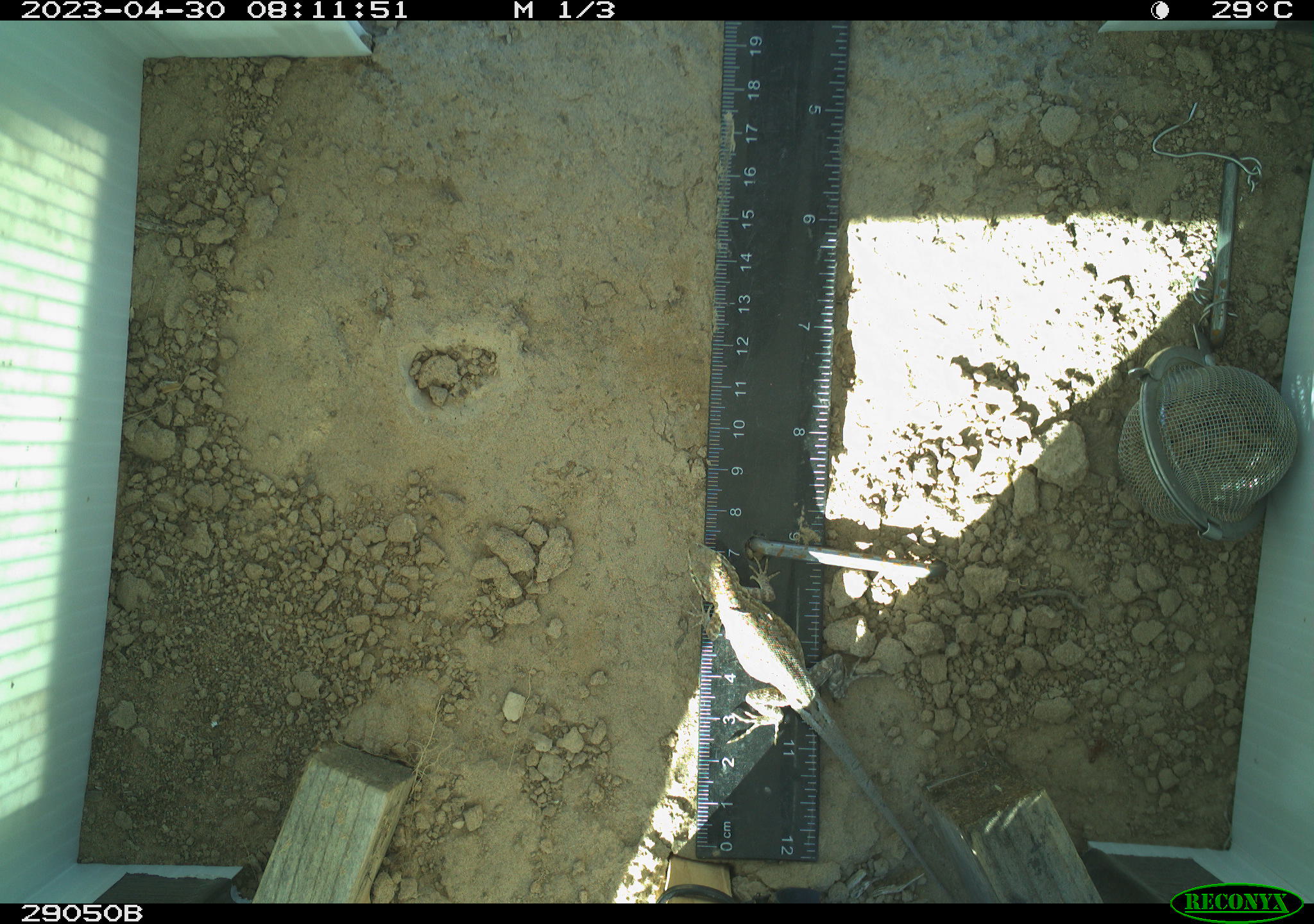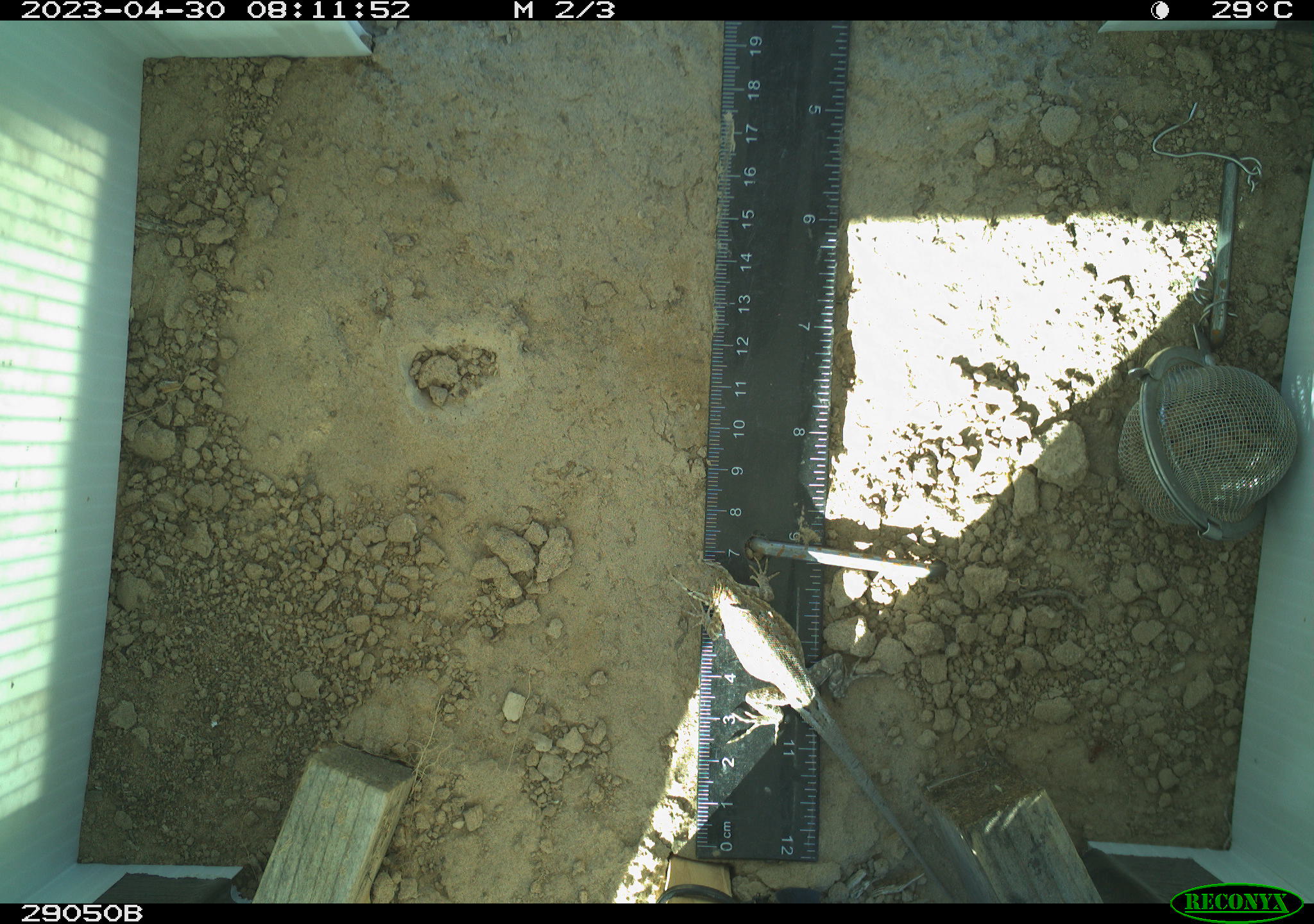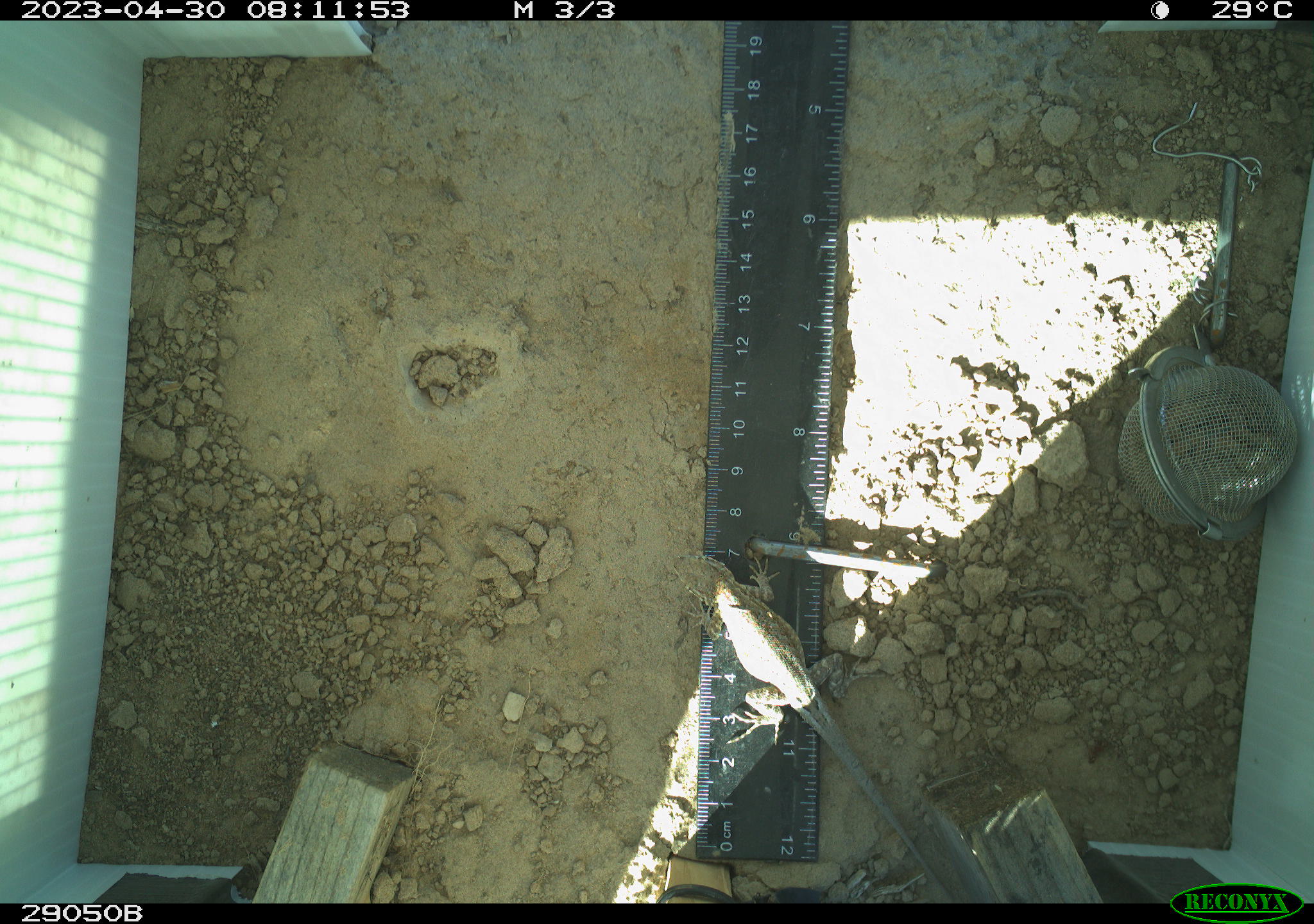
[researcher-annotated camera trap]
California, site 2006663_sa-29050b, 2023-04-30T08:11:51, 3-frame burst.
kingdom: Animalia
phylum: Chordata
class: Reptilia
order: Squamata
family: Phrynosomatidae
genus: Sceloporus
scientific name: Sceloporus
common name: spiny lizards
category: sceloporus species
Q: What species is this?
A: Sceloporus species (spiny lizards) (Sceloporus).